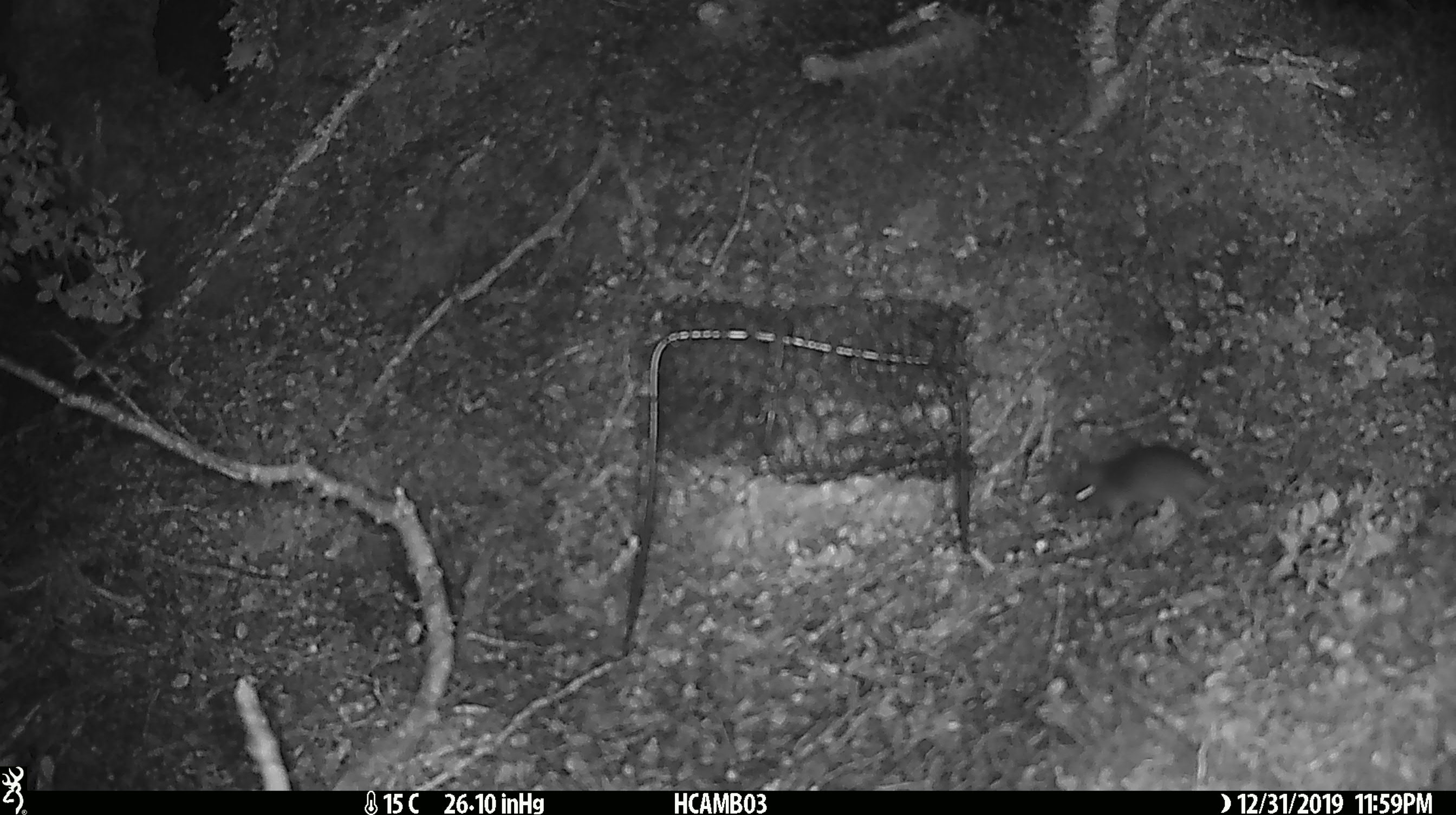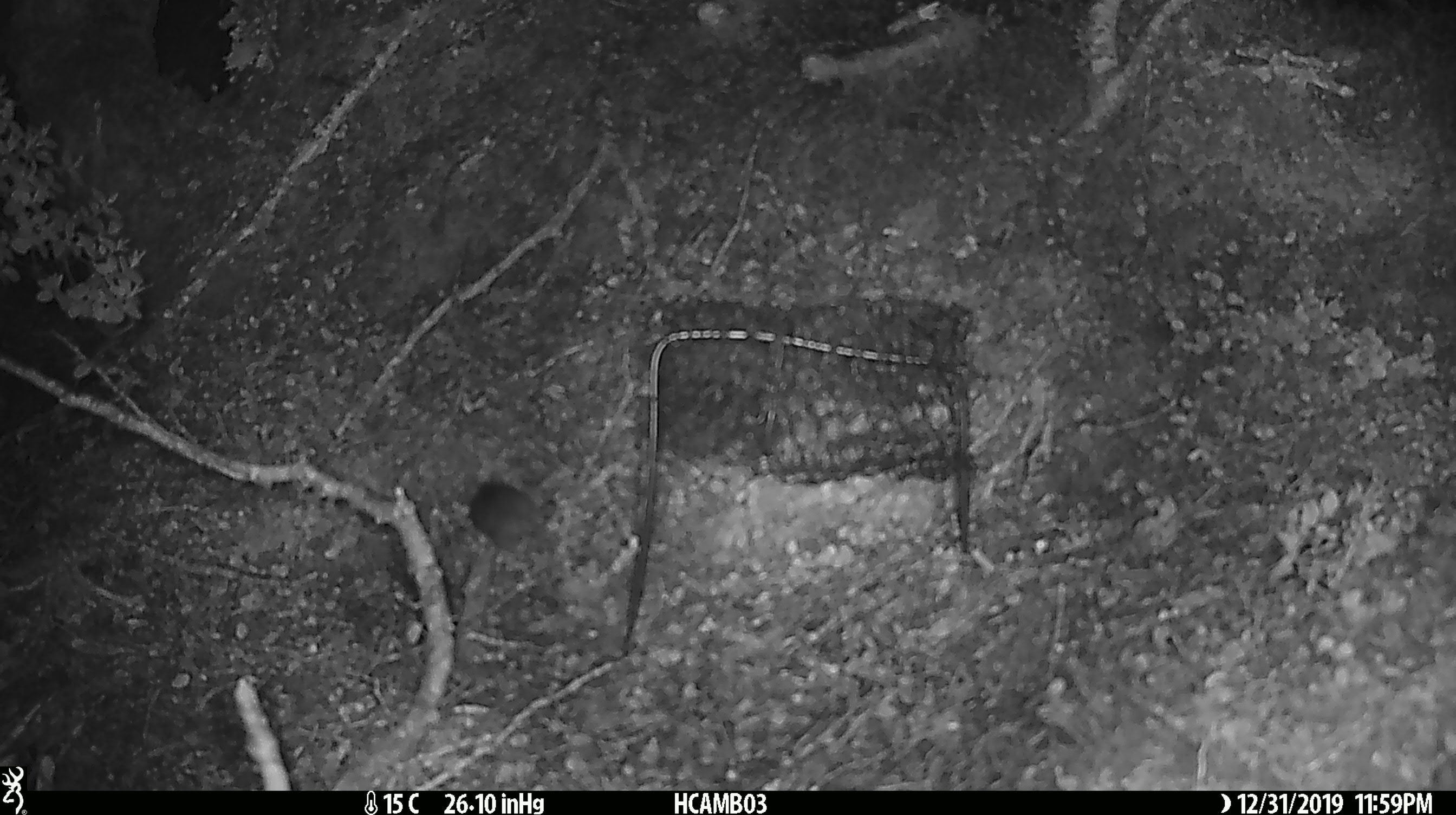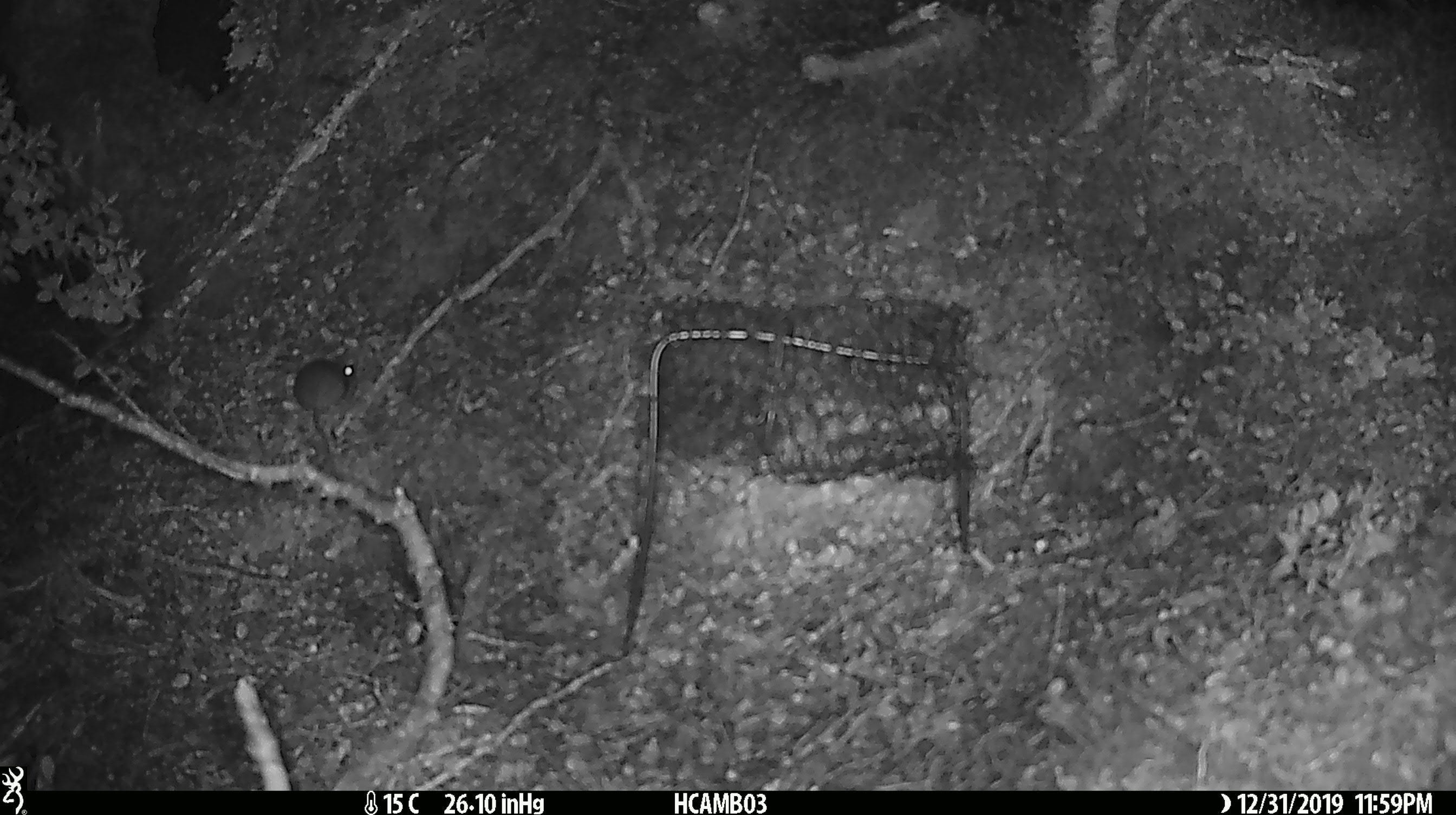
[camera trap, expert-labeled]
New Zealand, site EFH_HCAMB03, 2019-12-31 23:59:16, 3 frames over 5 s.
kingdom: Animalia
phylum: Chordata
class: Mammalia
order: Rodentia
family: Muridae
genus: Mus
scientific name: Mus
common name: mouse